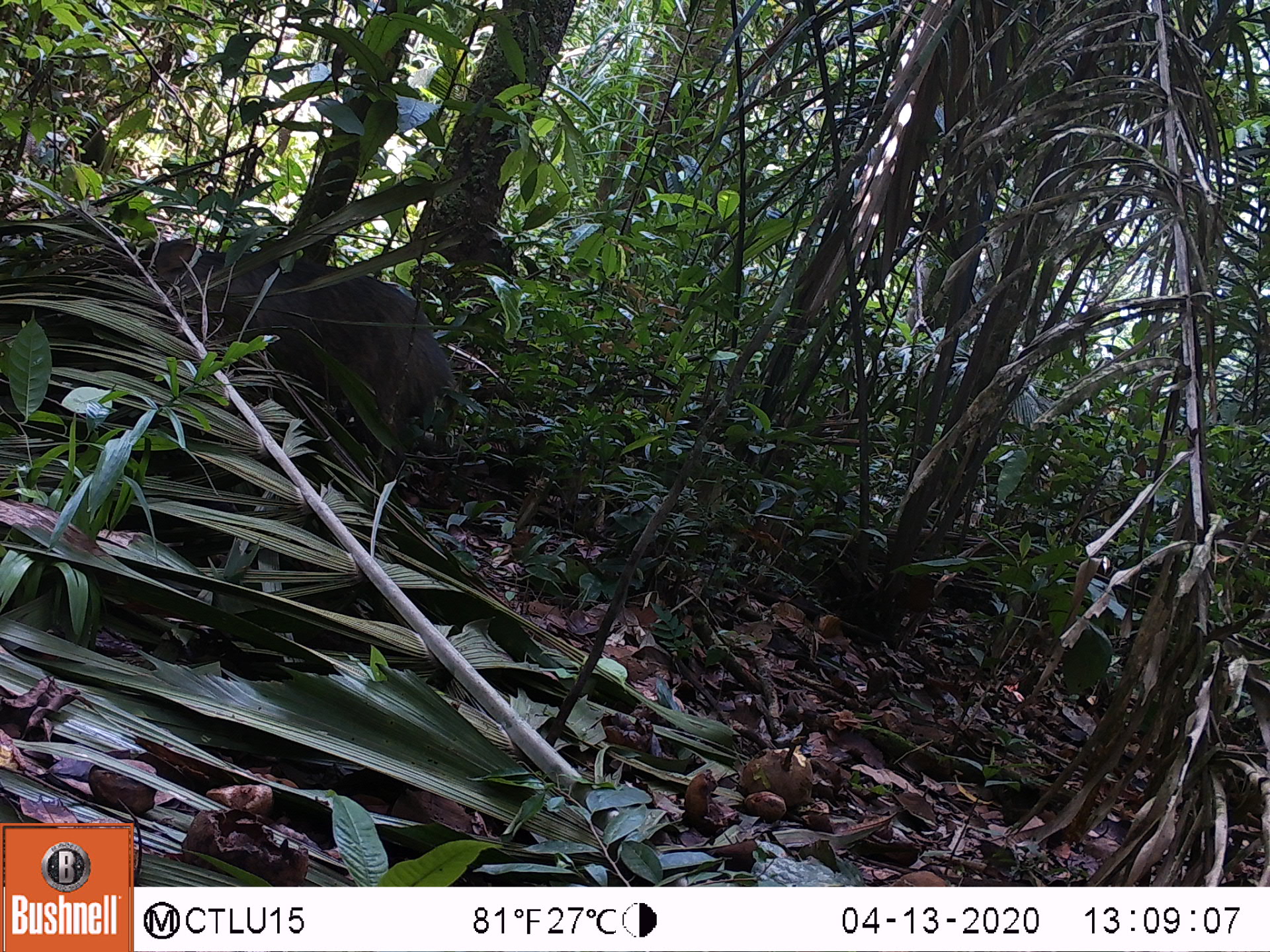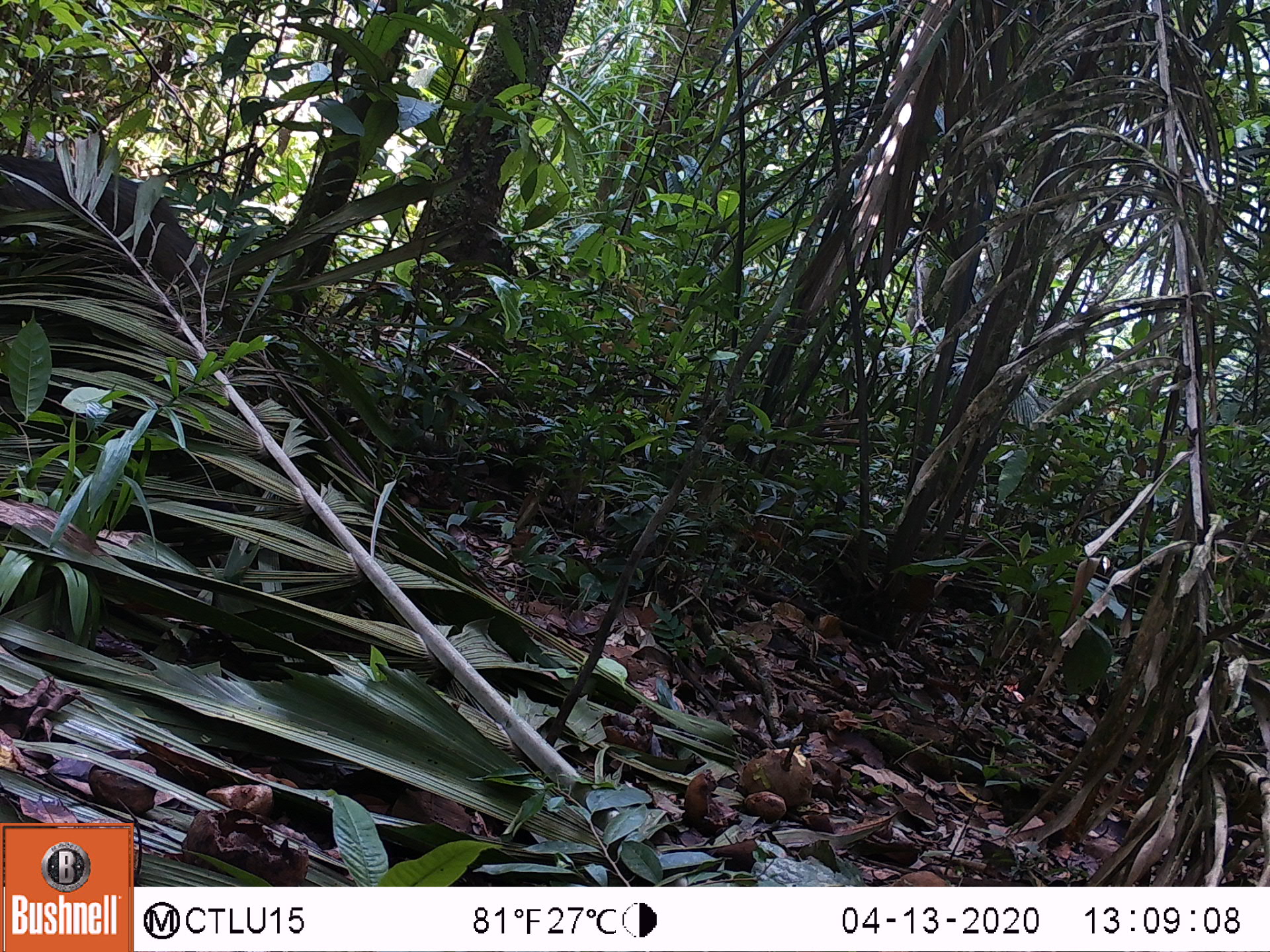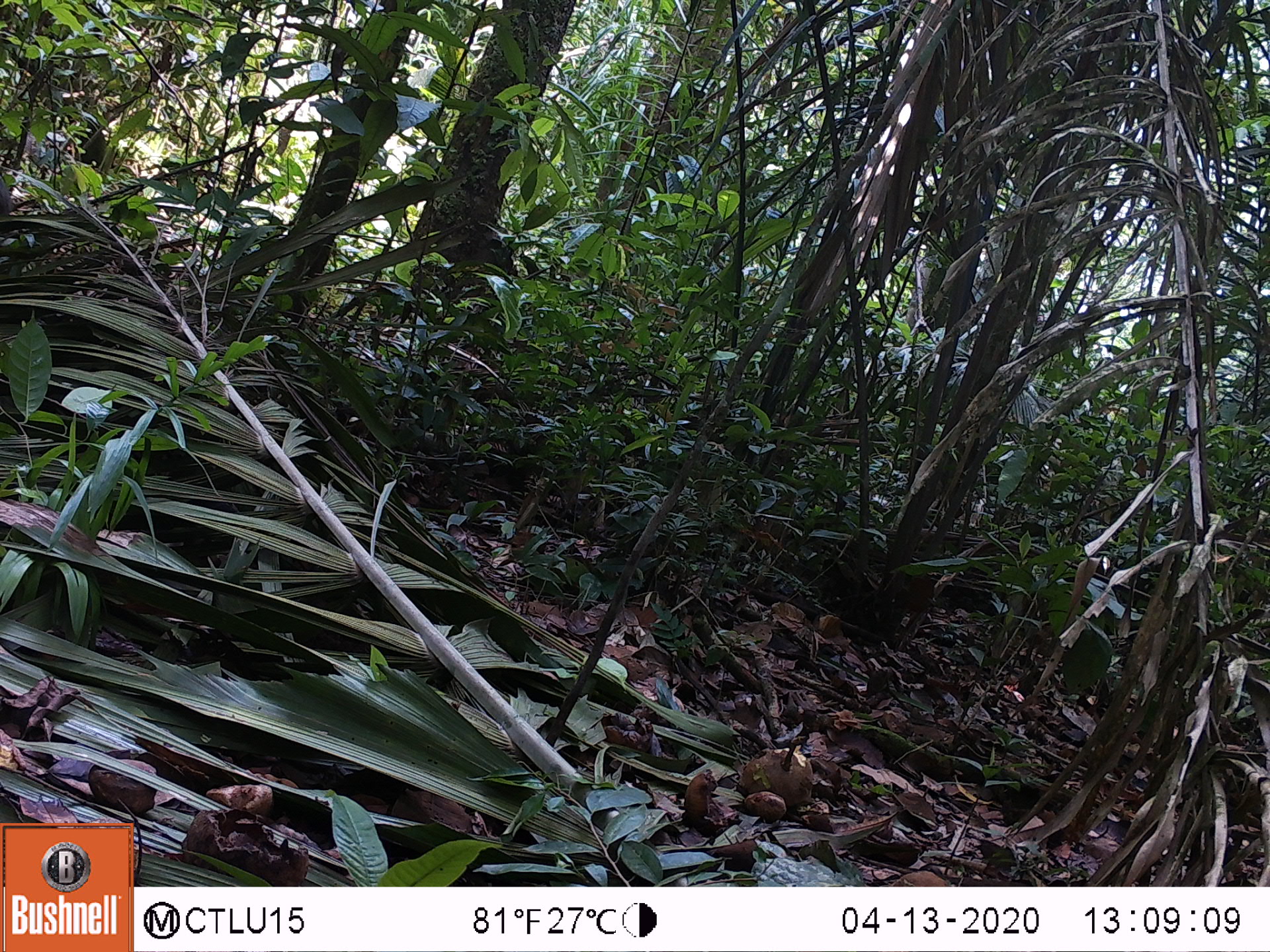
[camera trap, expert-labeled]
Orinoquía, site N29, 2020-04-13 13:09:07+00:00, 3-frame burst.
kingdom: Animalia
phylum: Chordata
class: Mammalia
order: Artiodactyla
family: Tayassuidae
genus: Pecari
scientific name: Pecari tajacu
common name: collared peccary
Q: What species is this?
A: Collared peccary (Pecari tajacu).